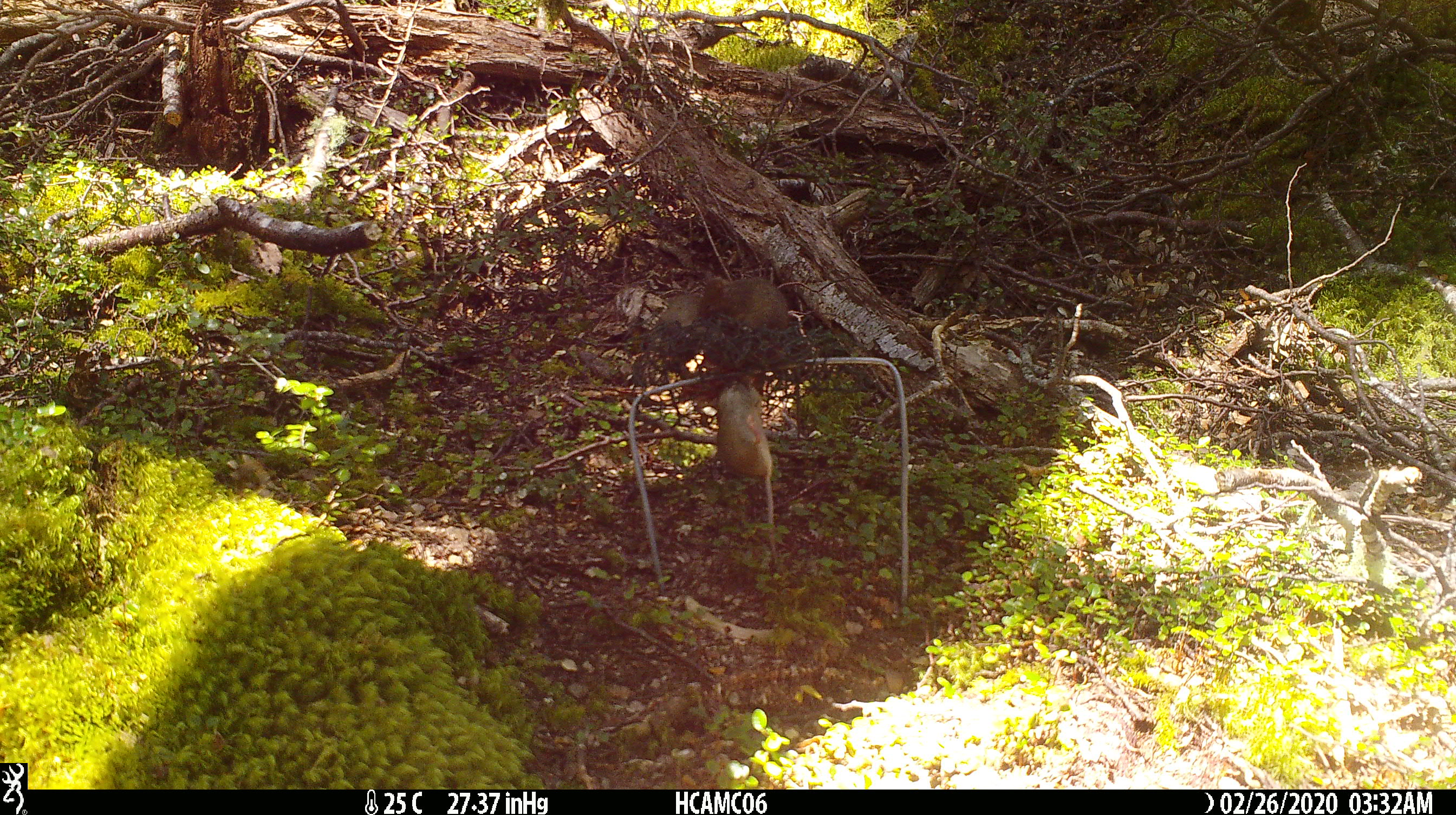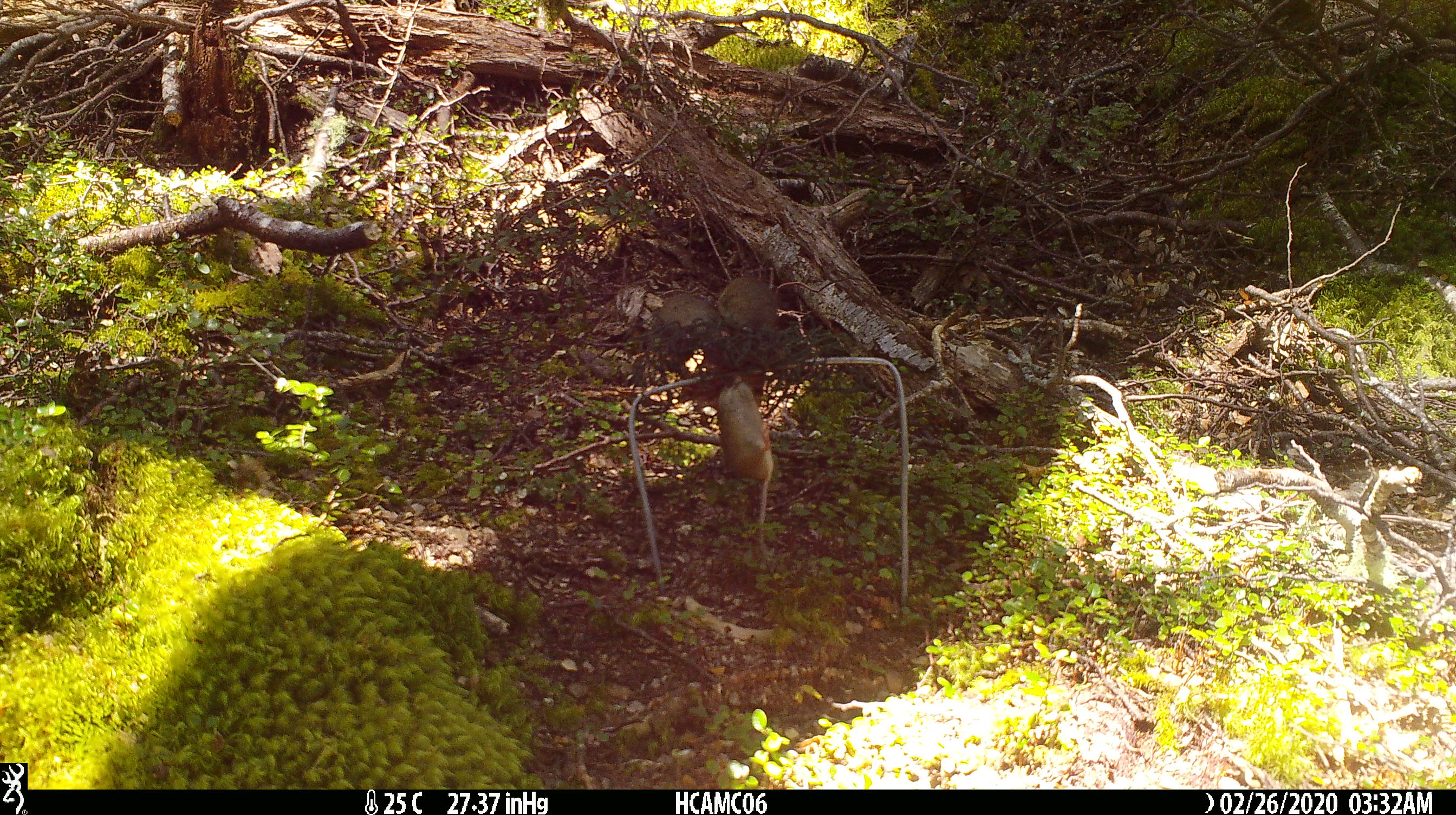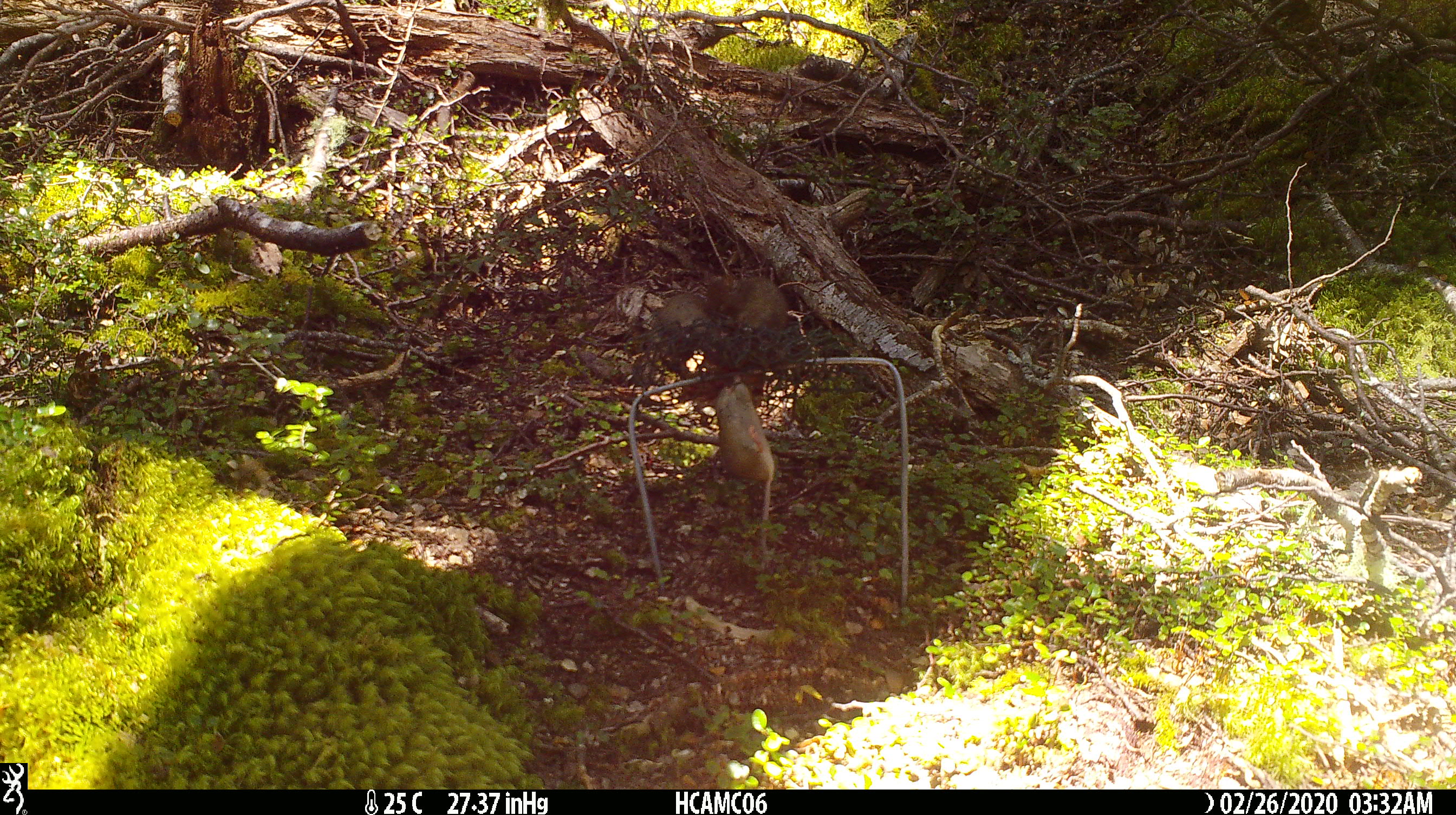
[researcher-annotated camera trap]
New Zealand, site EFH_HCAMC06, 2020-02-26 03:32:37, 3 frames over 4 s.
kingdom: Animalia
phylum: Chordata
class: Mammalia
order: Rodentia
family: Muridae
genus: Mus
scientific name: Mus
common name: mouse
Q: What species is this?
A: Mouse (Mus).